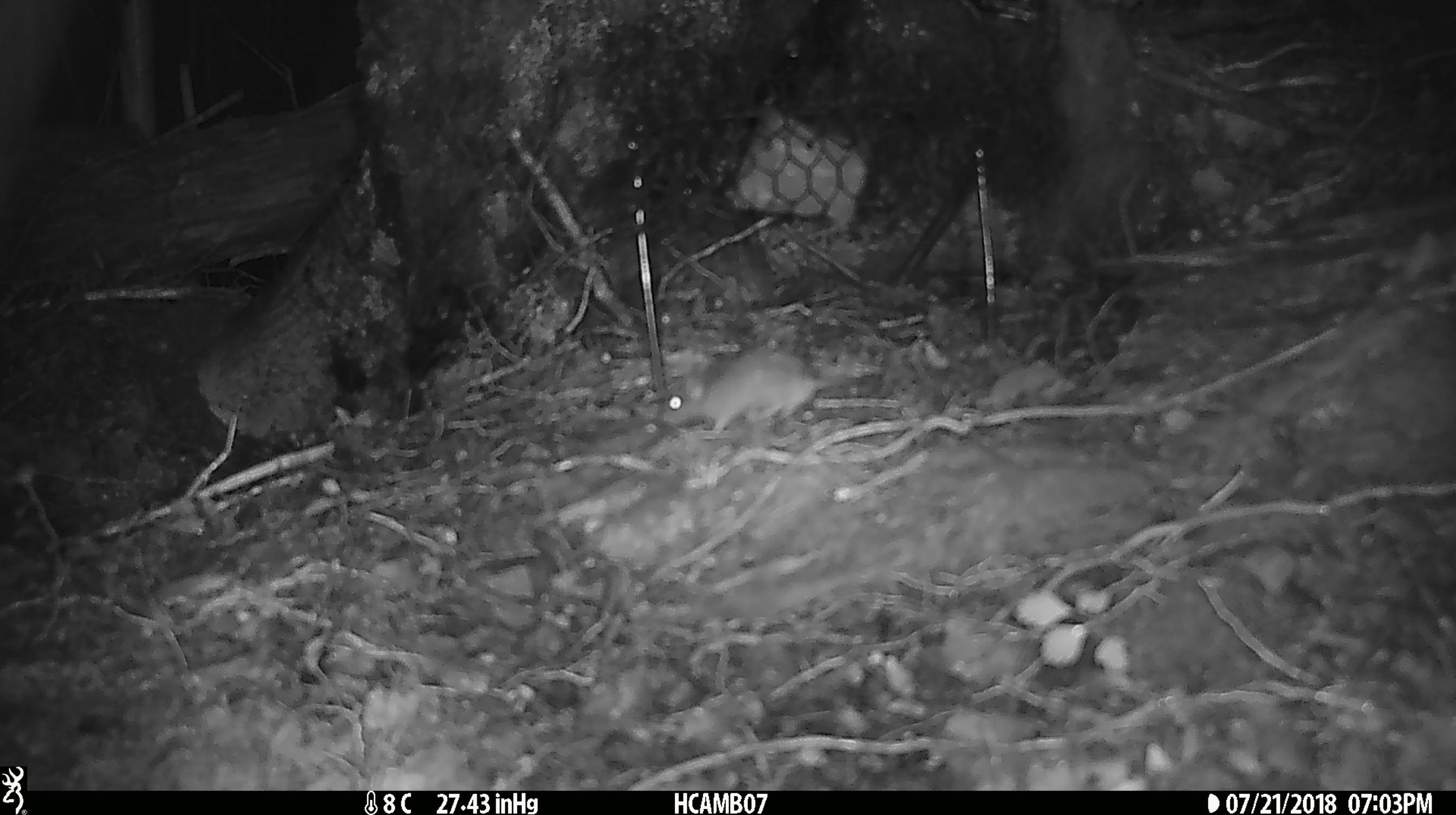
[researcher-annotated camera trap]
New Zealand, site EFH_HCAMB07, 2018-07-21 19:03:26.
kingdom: Animalia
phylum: Chordata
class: Mammalia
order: Rodentia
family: Muridae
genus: Mus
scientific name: Mus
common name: mouse